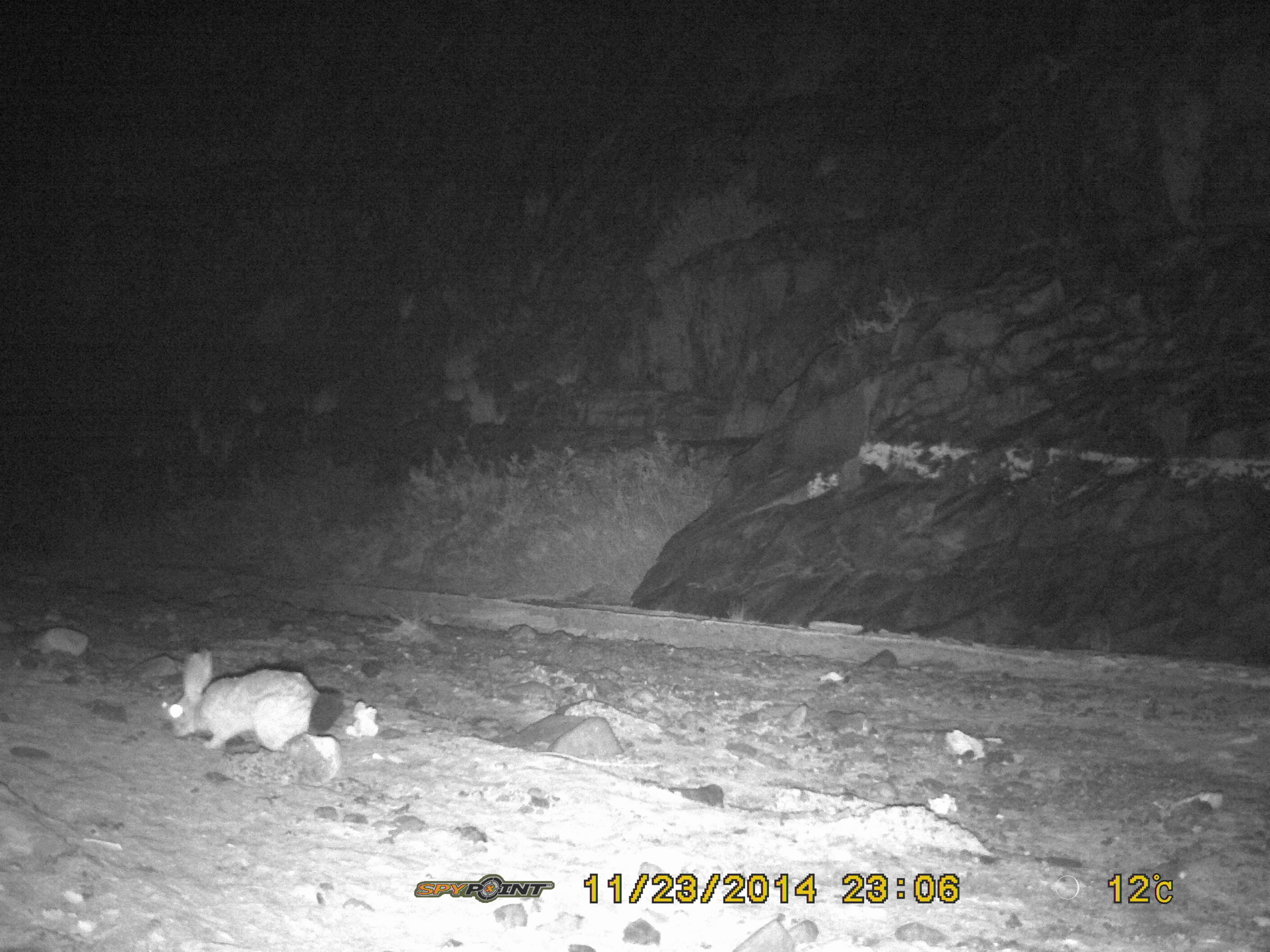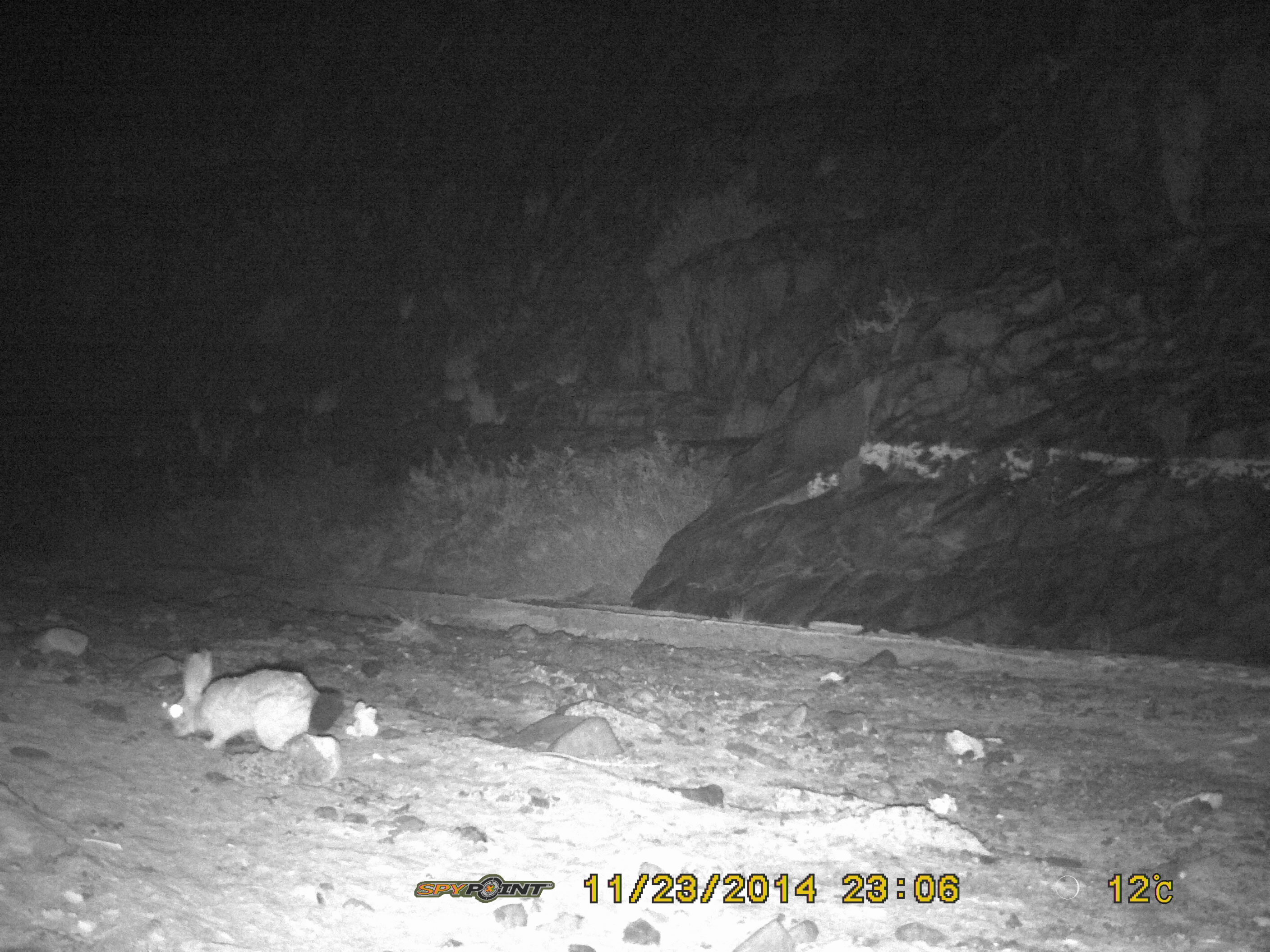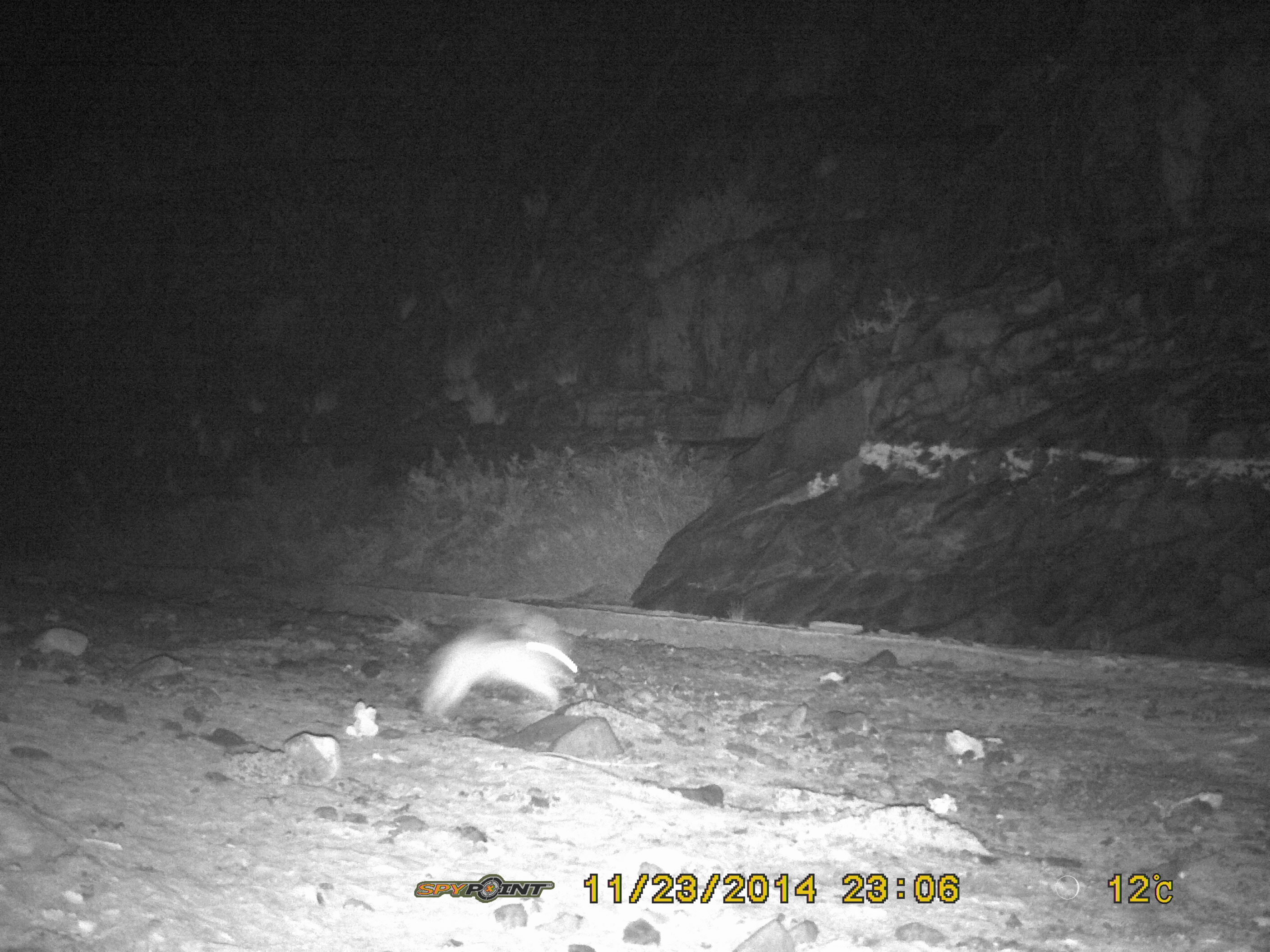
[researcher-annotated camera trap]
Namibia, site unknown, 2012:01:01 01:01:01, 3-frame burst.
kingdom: Animalia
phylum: Chordata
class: Mammalia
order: Lagomorpha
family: Leporidae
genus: Pronolagus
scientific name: Pronolagus randensis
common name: jameson's red rockhare